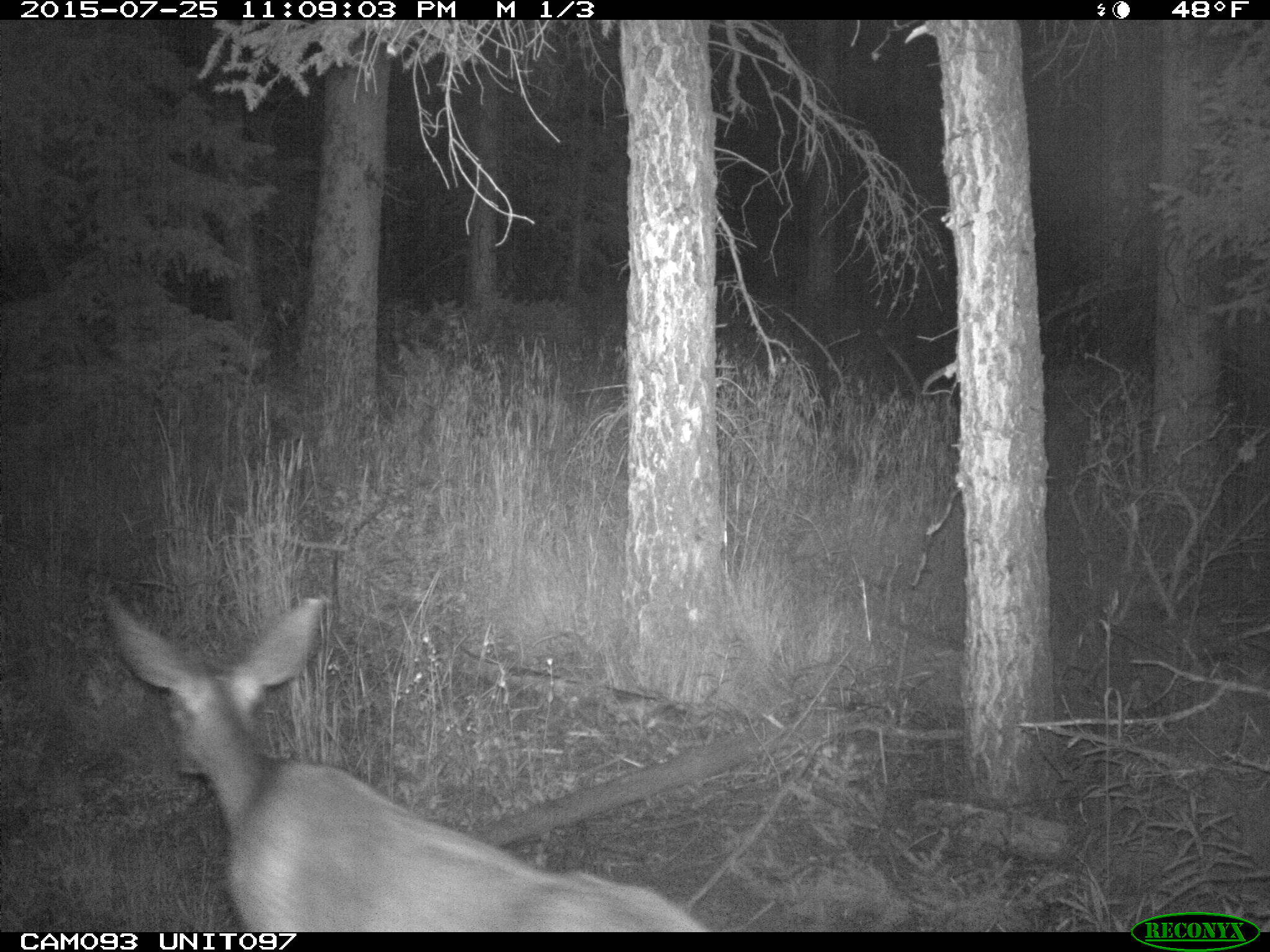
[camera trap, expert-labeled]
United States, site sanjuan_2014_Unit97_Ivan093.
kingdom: Animalia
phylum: Chordata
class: Mammalia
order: Artiodactyla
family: Cervidae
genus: Odocoileus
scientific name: Odocoileus hemionus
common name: mule deer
Odocoileus hemionus (mule deer).